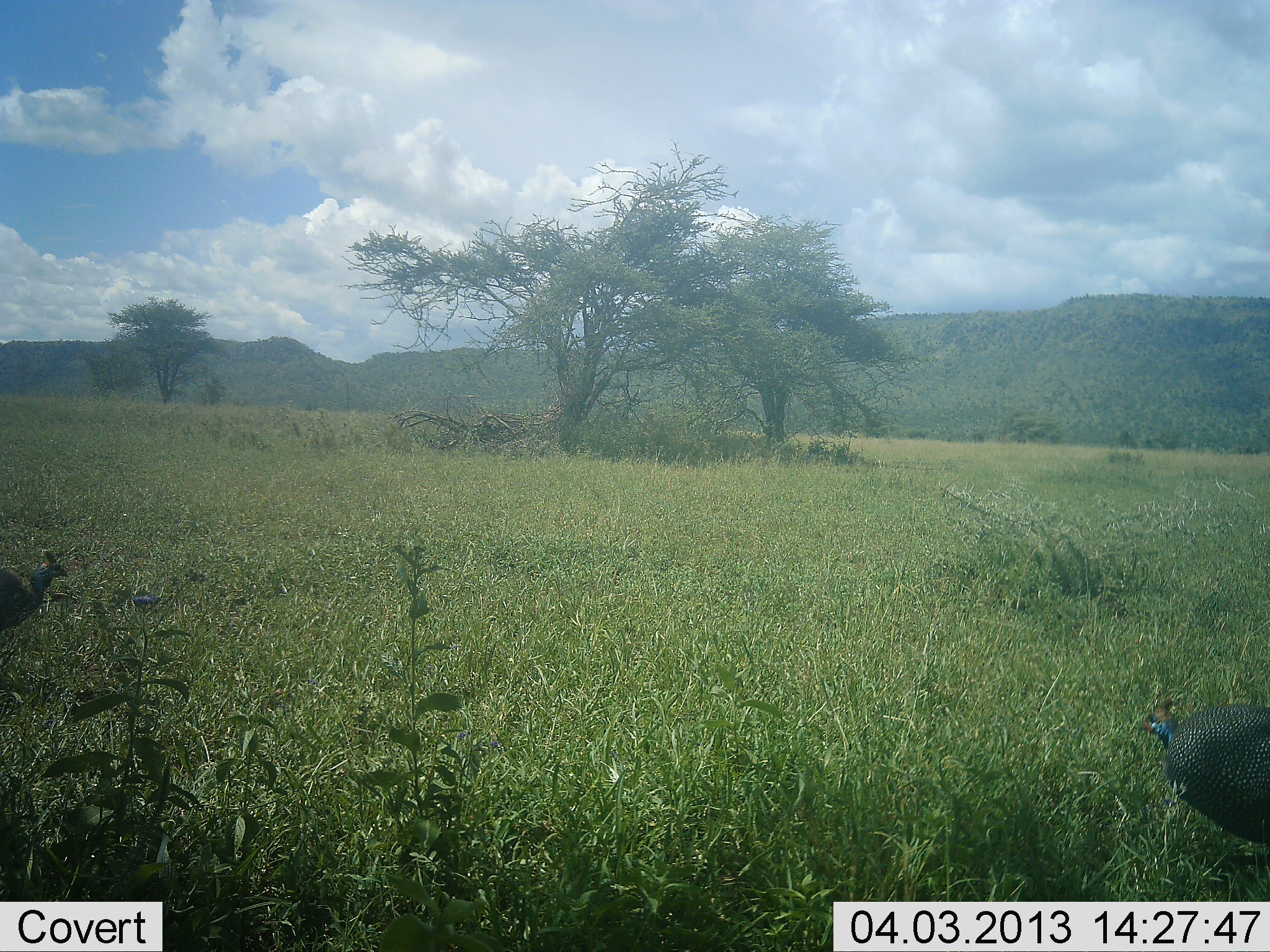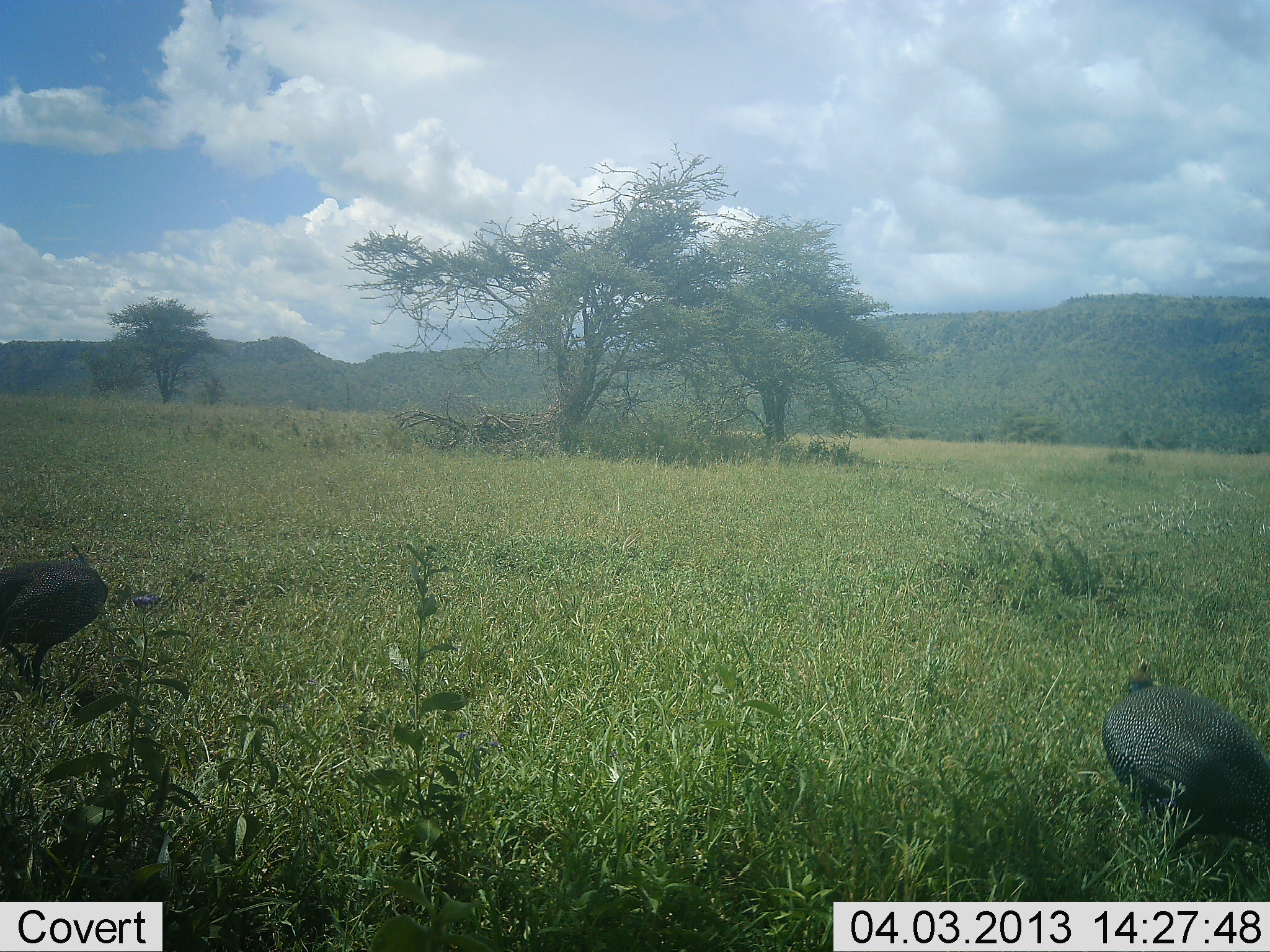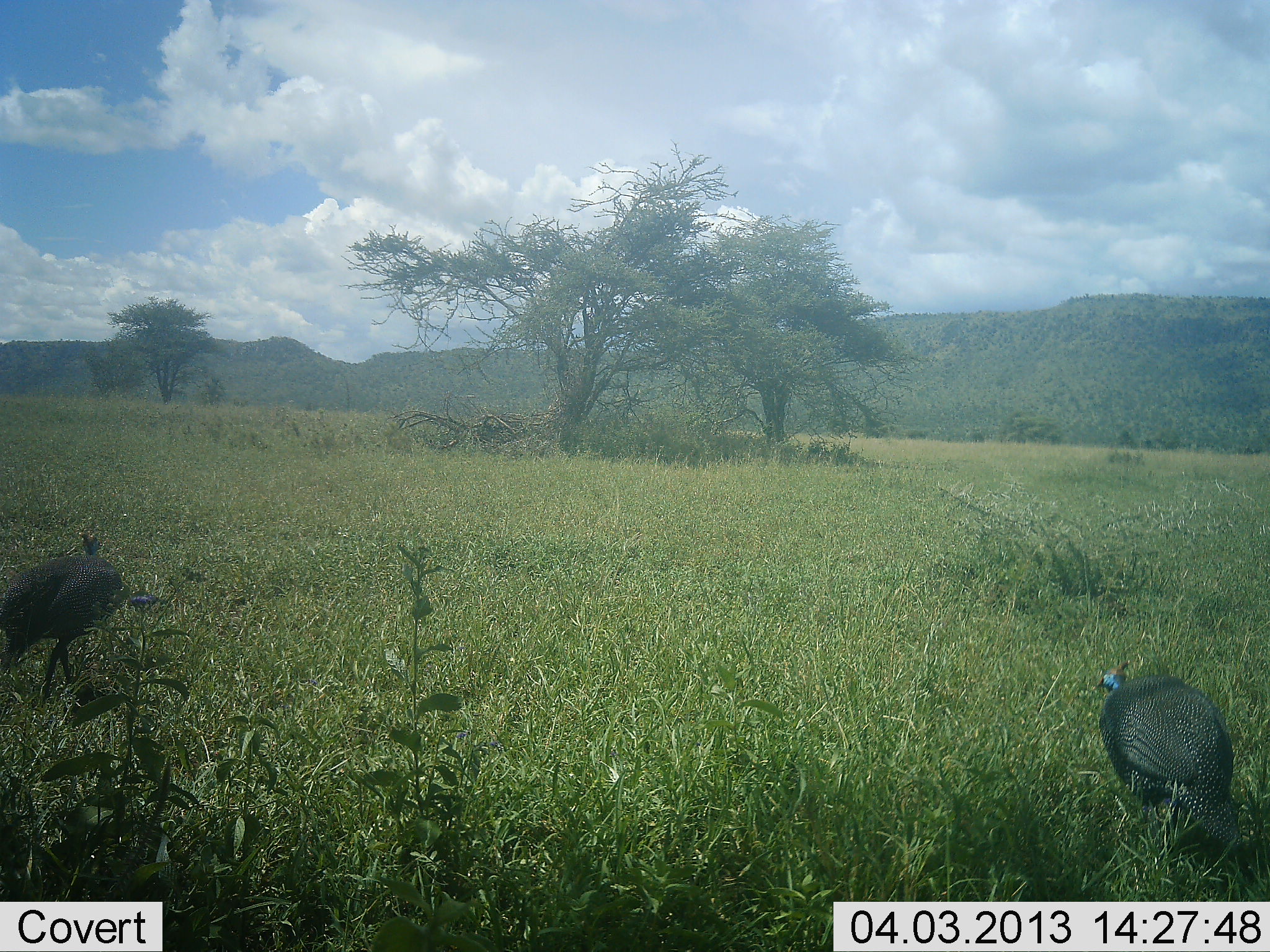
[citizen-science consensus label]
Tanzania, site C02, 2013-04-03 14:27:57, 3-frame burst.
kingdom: Animalia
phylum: Chordata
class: Aves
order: Galliformes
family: Numididae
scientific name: Numididae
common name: guinea fowl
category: guineafowl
Guineafowl (guinea fowl) (Numididae), count 2. Behavior (volunteer vote fractions): standing 3%, resting 0%, moving 87%, interacting 3%. Young present (vote fraction): 0%. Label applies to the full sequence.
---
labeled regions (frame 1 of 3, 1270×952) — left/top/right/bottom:
animal: 1135/698/1270/884; 0/548/71/647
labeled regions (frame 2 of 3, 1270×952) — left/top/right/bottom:
animal: 1099/659/1270/861; 0/539/113/692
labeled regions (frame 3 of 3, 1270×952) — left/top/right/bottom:
animal: 1088/658/1241/870; 0/531/127/707